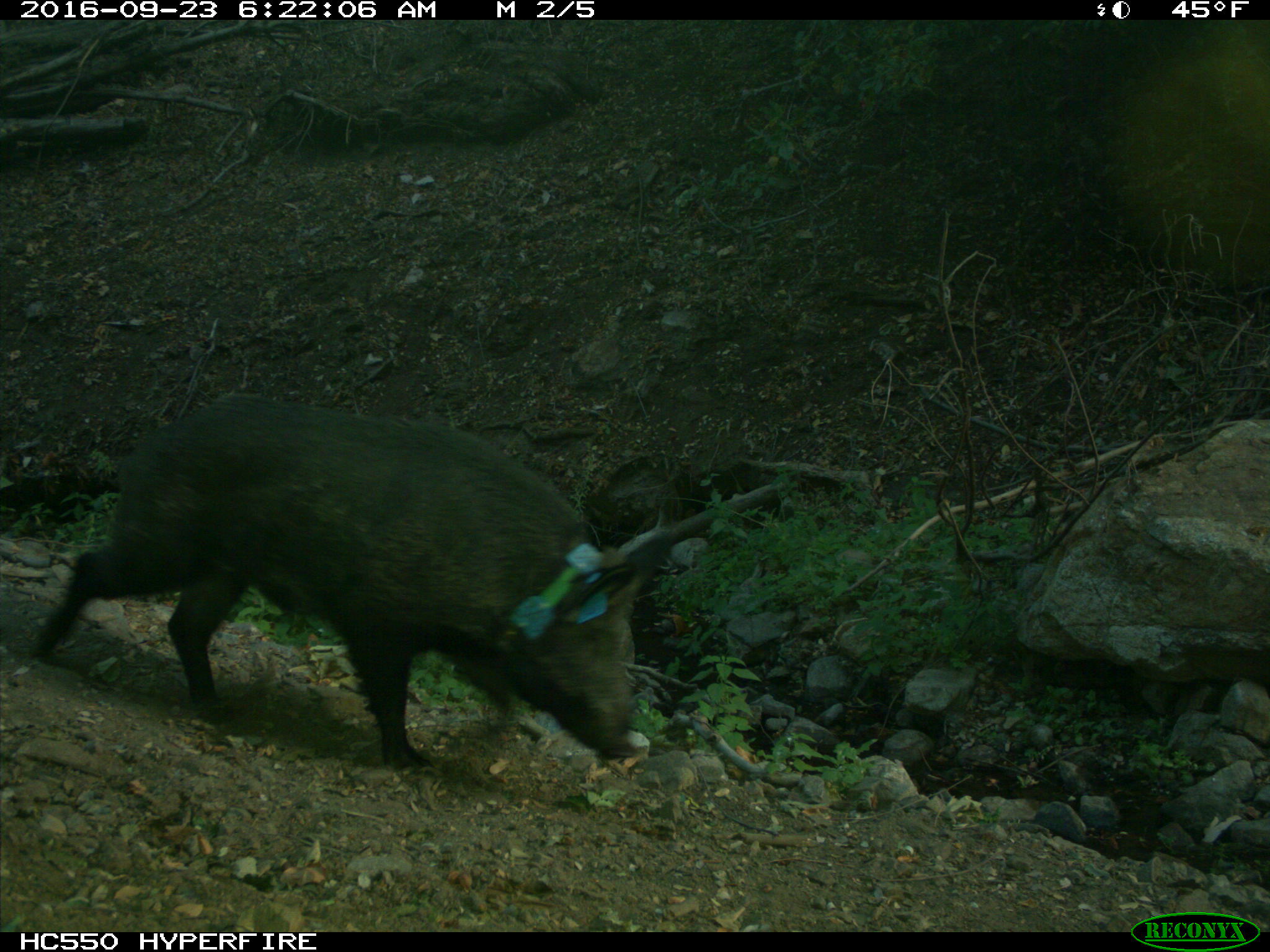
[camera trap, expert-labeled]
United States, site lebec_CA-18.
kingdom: Animalia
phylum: Chordata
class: Mammalia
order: Artiodactyla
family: Suidae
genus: Sus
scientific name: Sus scrofa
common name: wild boar